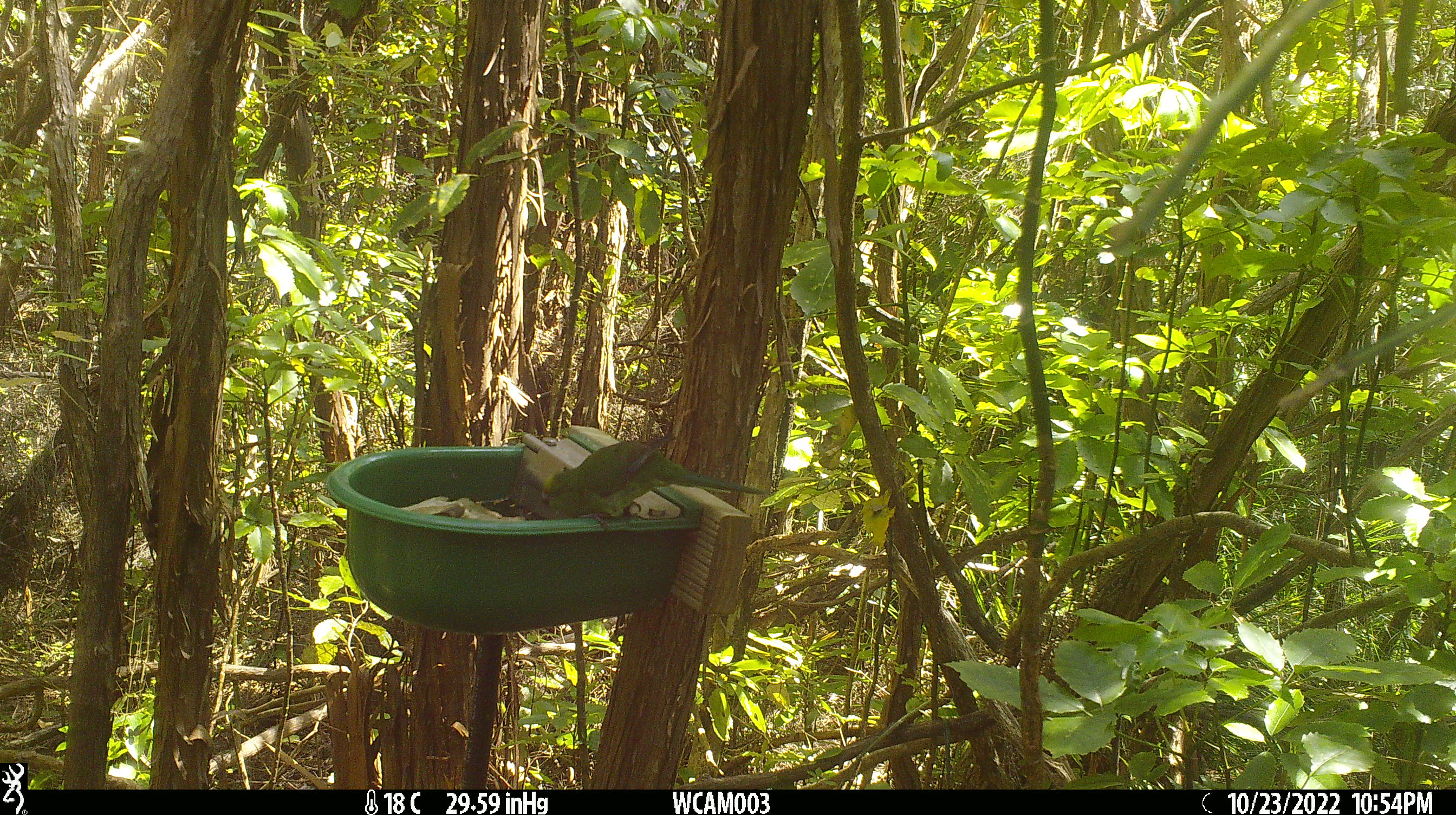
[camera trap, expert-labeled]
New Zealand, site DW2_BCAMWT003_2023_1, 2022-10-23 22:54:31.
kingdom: Animalia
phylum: Chordata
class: Aves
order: Psittaciformes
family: Psittaculidae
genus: Cyanoramphus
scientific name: Cyanoramphus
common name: parakeet